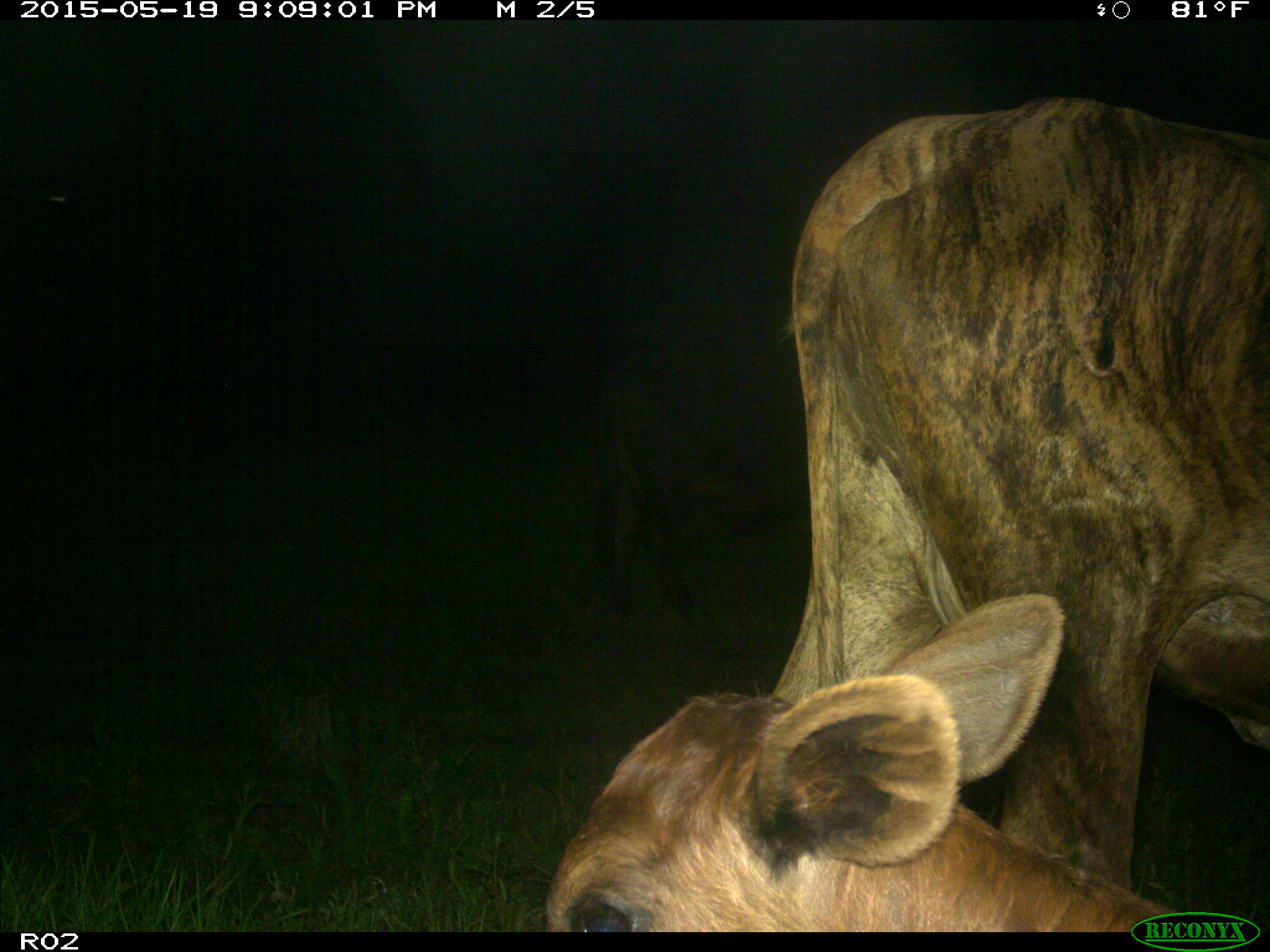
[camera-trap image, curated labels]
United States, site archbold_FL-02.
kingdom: Animalia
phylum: Chordata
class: Mammalia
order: Artiodactyla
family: Bovidae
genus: Bos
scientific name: Bos taurus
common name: domestic cow